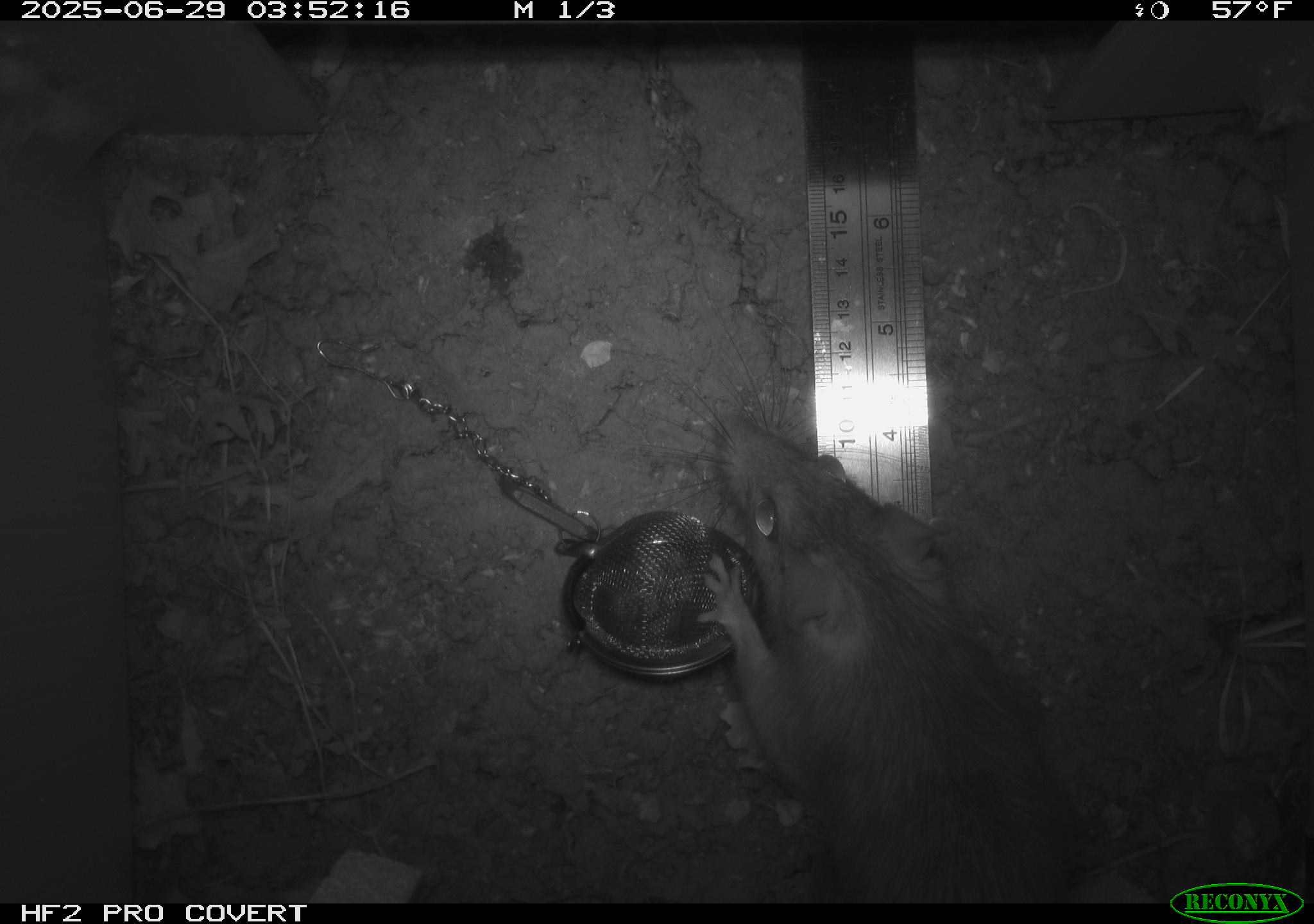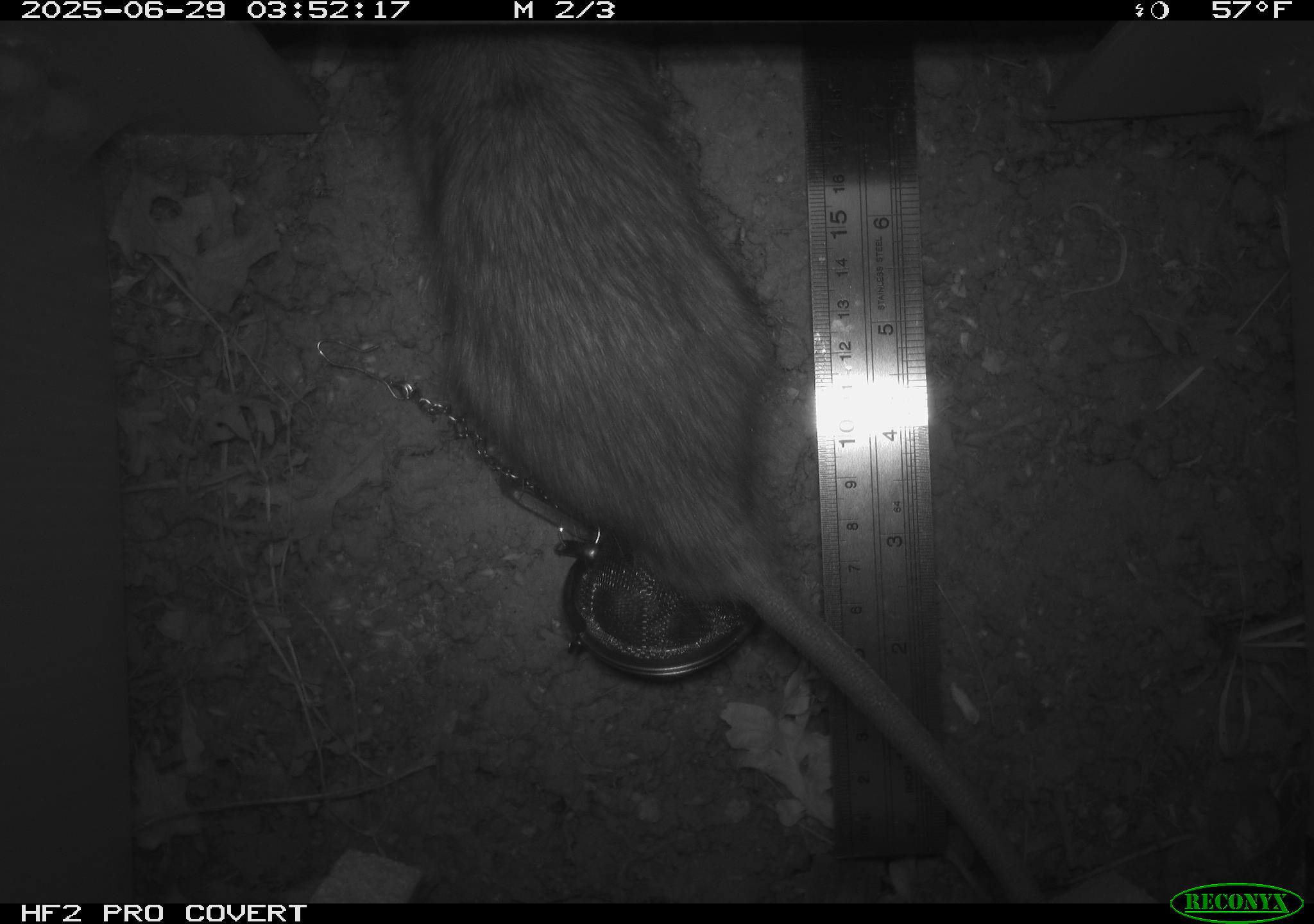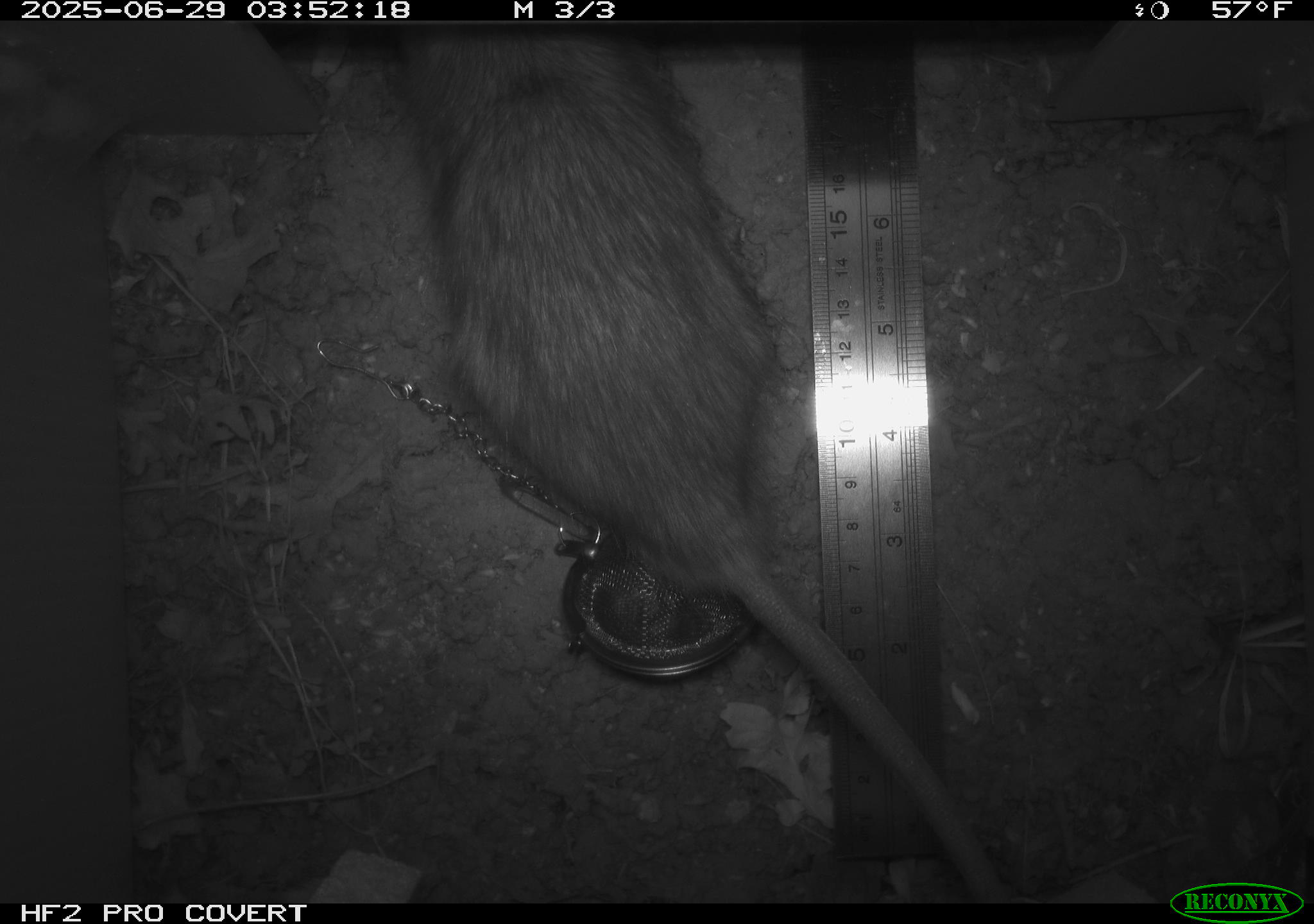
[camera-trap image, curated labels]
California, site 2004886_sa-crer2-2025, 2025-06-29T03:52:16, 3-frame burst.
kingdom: Animalia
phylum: Chordata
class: Mammalia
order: Rodentia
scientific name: Rodentia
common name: rodent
Rodent (Rodentia).